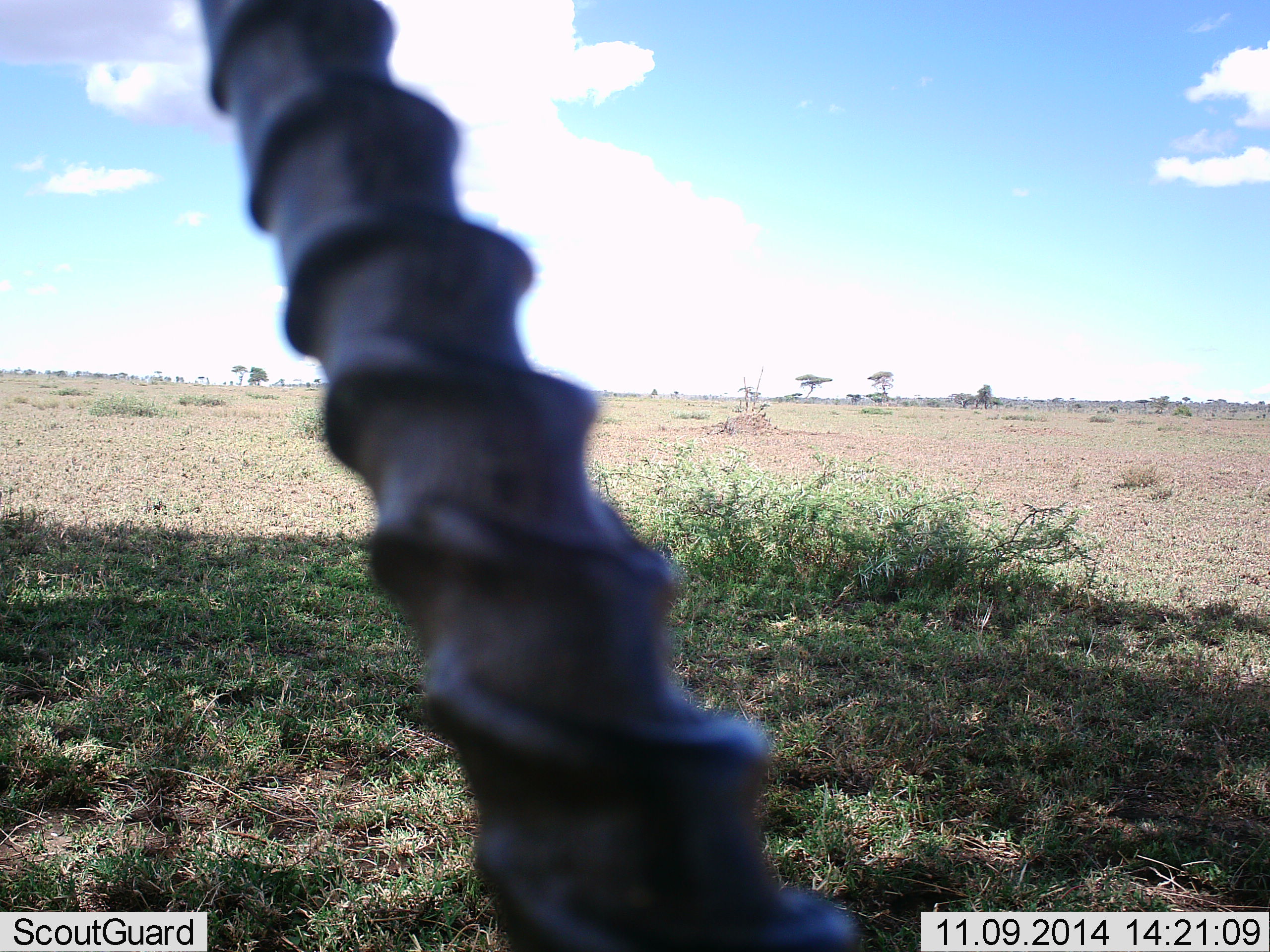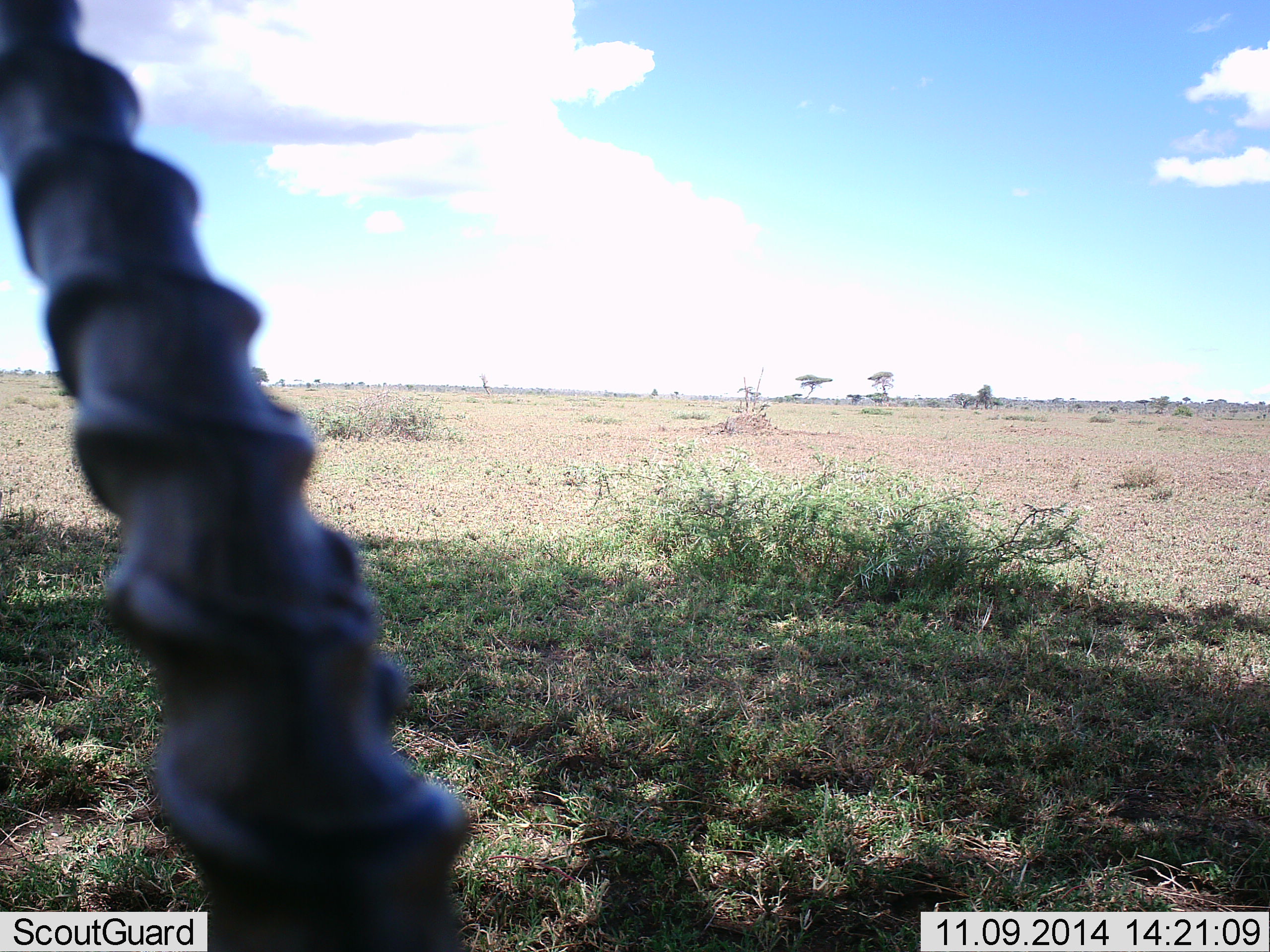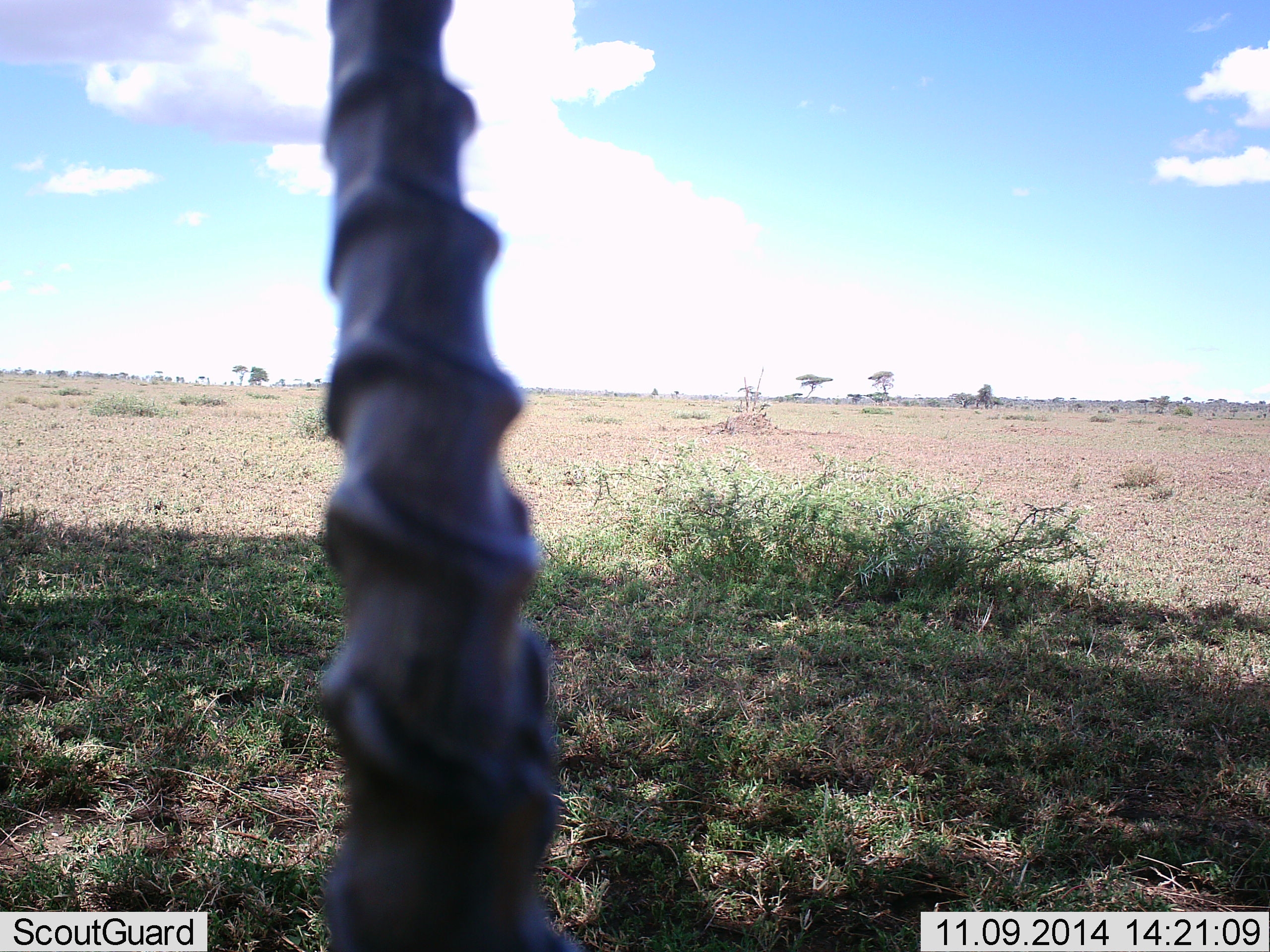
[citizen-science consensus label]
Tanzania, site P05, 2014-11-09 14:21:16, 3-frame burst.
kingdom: Animalia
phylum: Chordata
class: Mammalia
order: Artiodactyla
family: Bovidae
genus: Eudorcas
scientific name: Eudorcas thomsonii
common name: thomson's gazelle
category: gazellethomsons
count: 1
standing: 70%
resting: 0%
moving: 20%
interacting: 0%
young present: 0%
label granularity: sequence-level